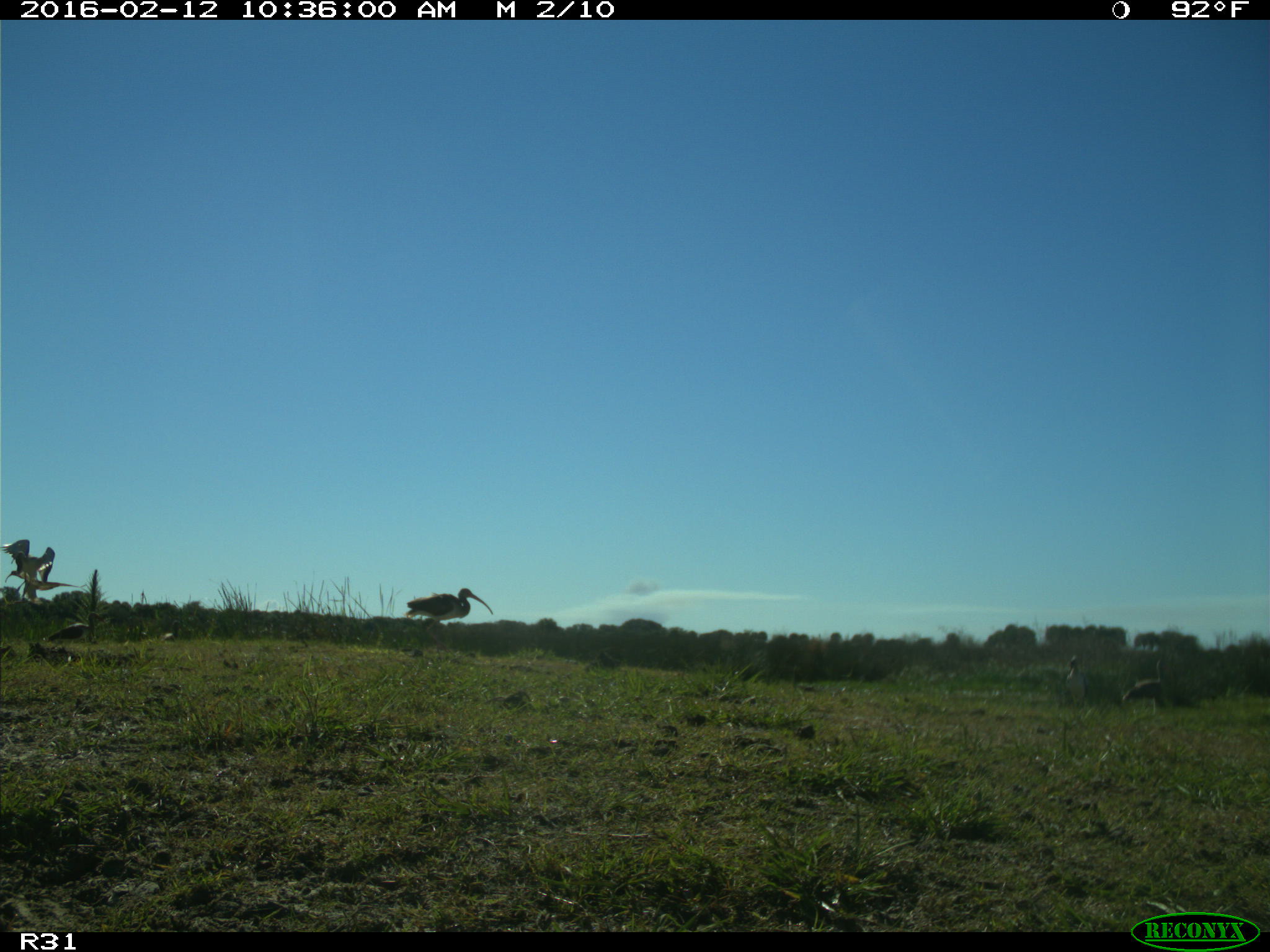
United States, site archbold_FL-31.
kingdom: Animalia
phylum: Chordata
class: Aves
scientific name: Aves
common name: birds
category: unidentified bird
Unidentified bird (birds) (Aves).